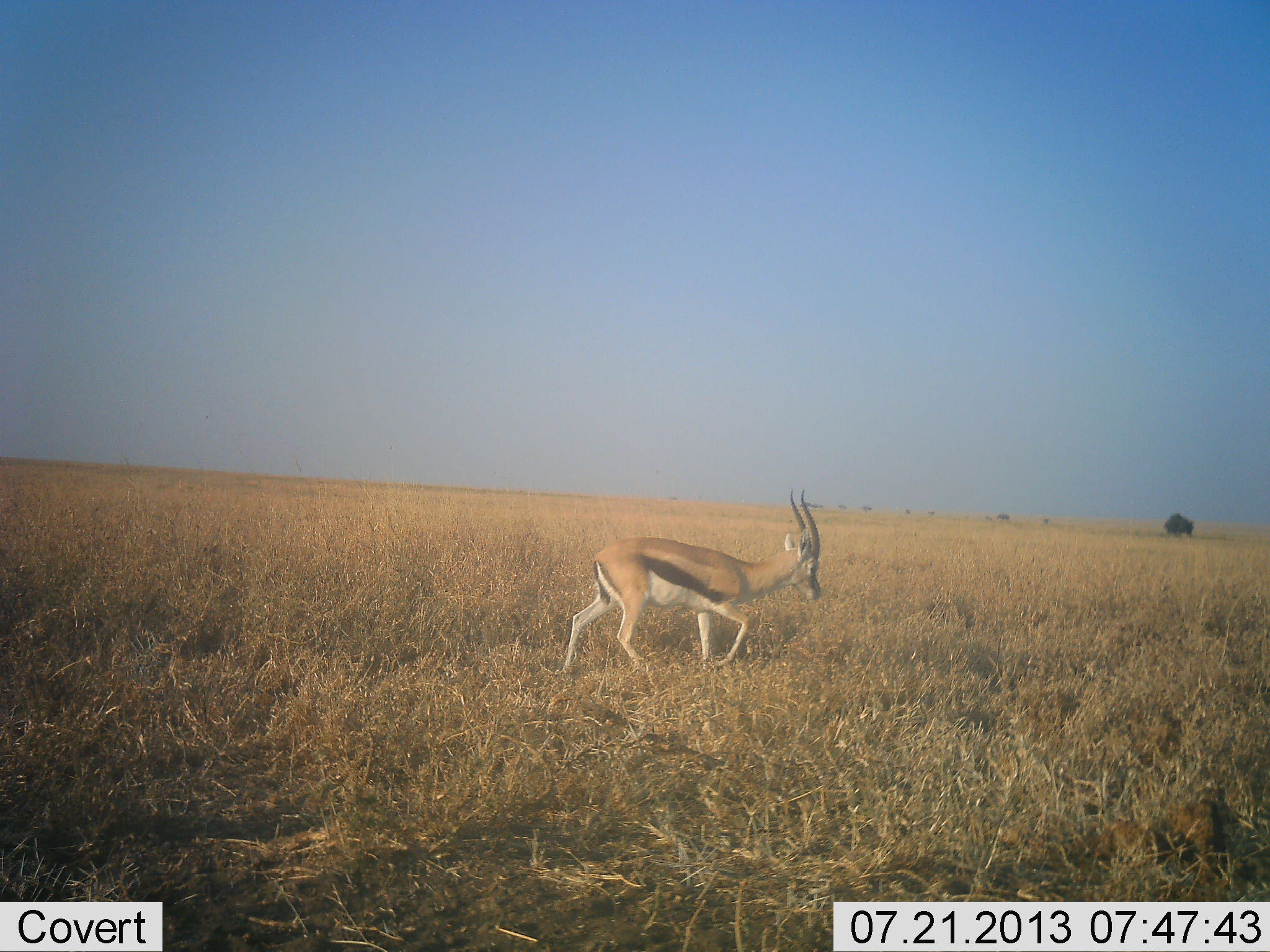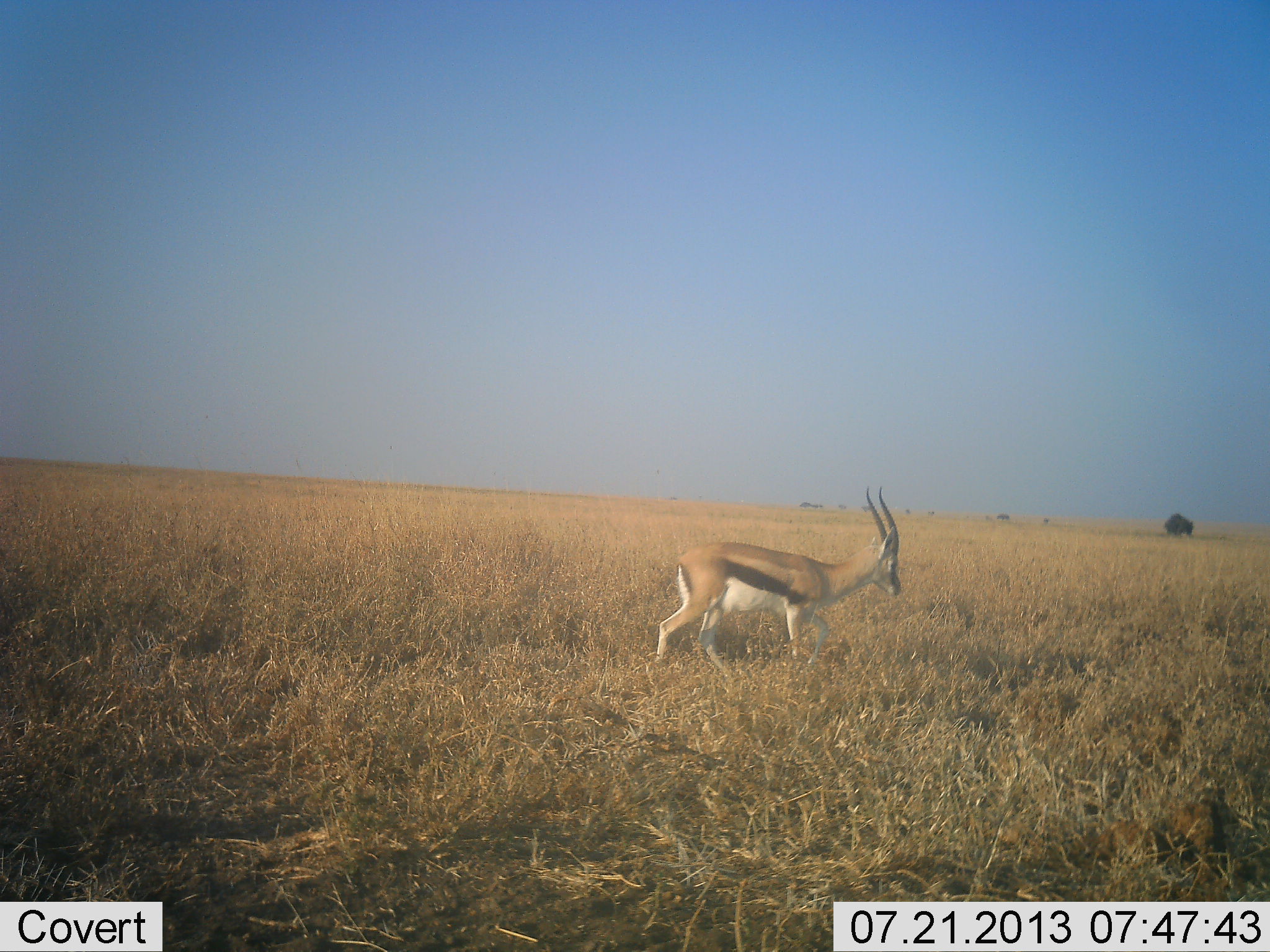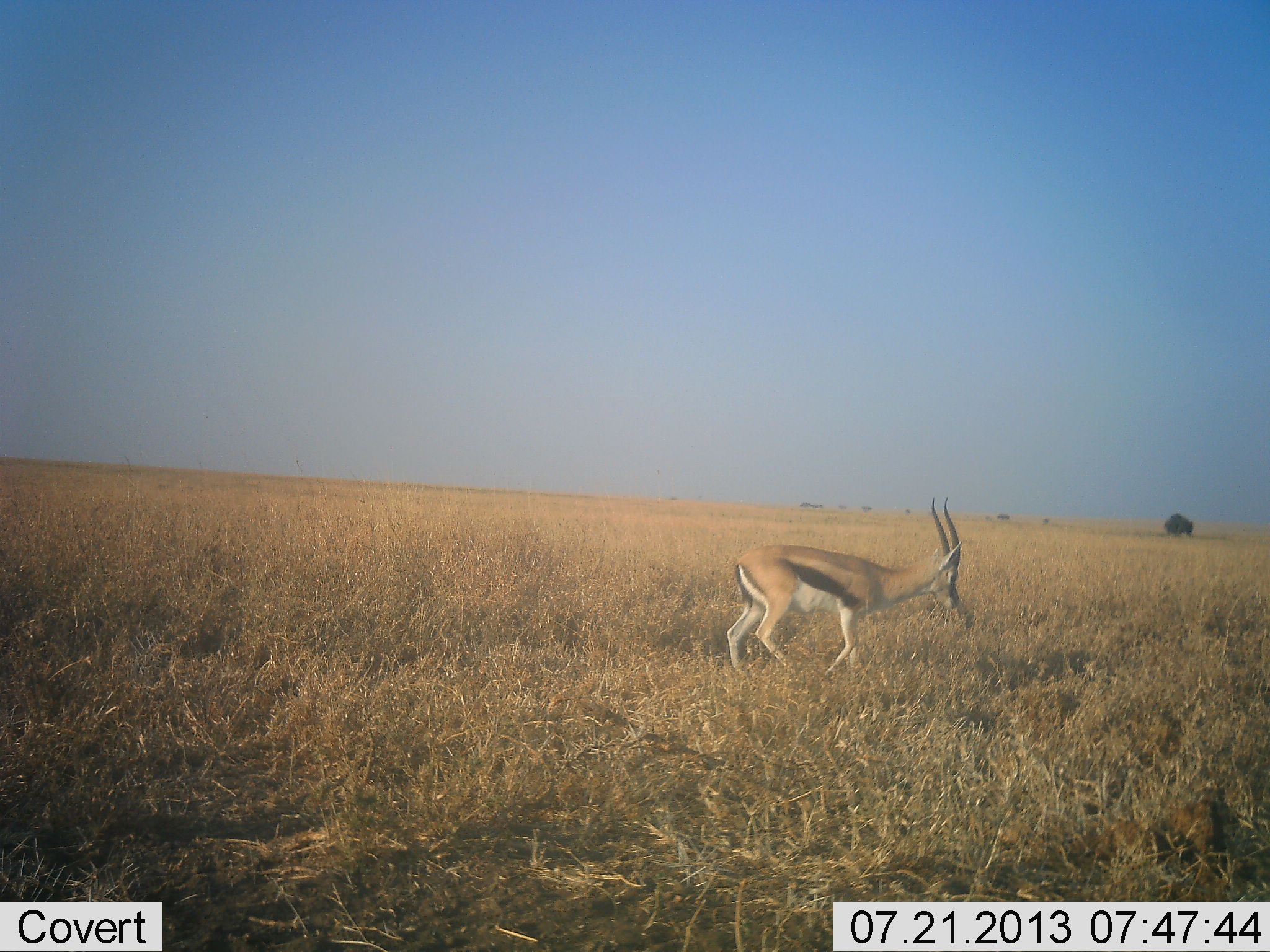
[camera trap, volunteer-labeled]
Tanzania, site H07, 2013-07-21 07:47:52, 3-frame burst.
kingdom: Animalia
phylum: Chordata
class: Mammalia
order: Artiodactyla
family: Bovidae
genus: Eudorcas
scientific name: Eudorcas thomsonii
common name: thomson's gazelle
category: gazellethomsons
Gazellethomsons (thomson's gazelle) (Eudorcas thomsonii), count 1. Behavior (volunteer vote fractions): standing 10%, resting 0%, moving 90%, interacting 0%. Young present (vote fraction): 0%. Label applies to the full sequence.